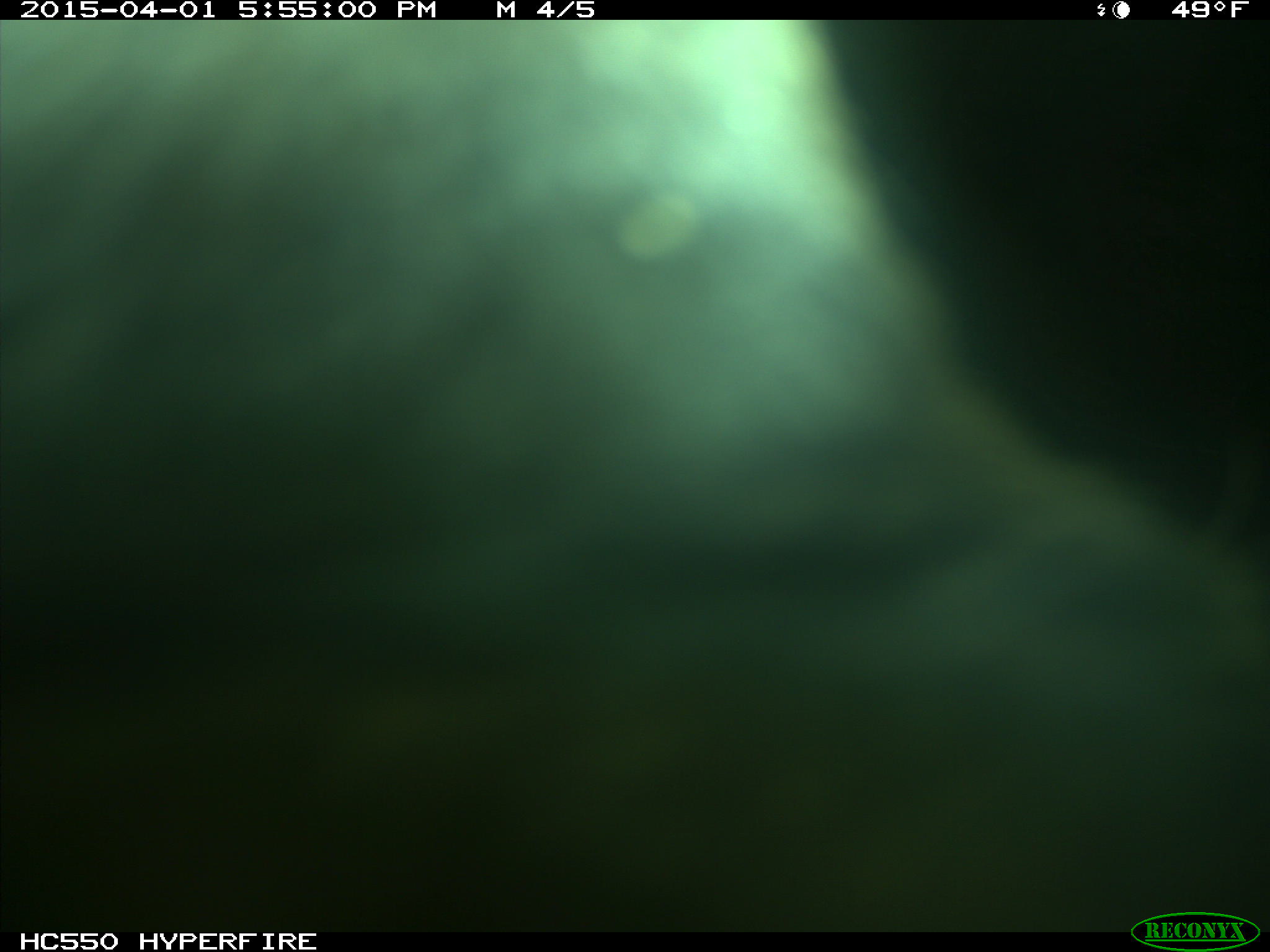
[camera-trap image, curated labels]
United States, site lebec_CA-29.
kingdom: Animalia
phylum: Chordata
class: Mammalia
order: Artiodactyla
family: Bovidae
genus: Bos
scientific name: Bos taurus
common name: domestic cow